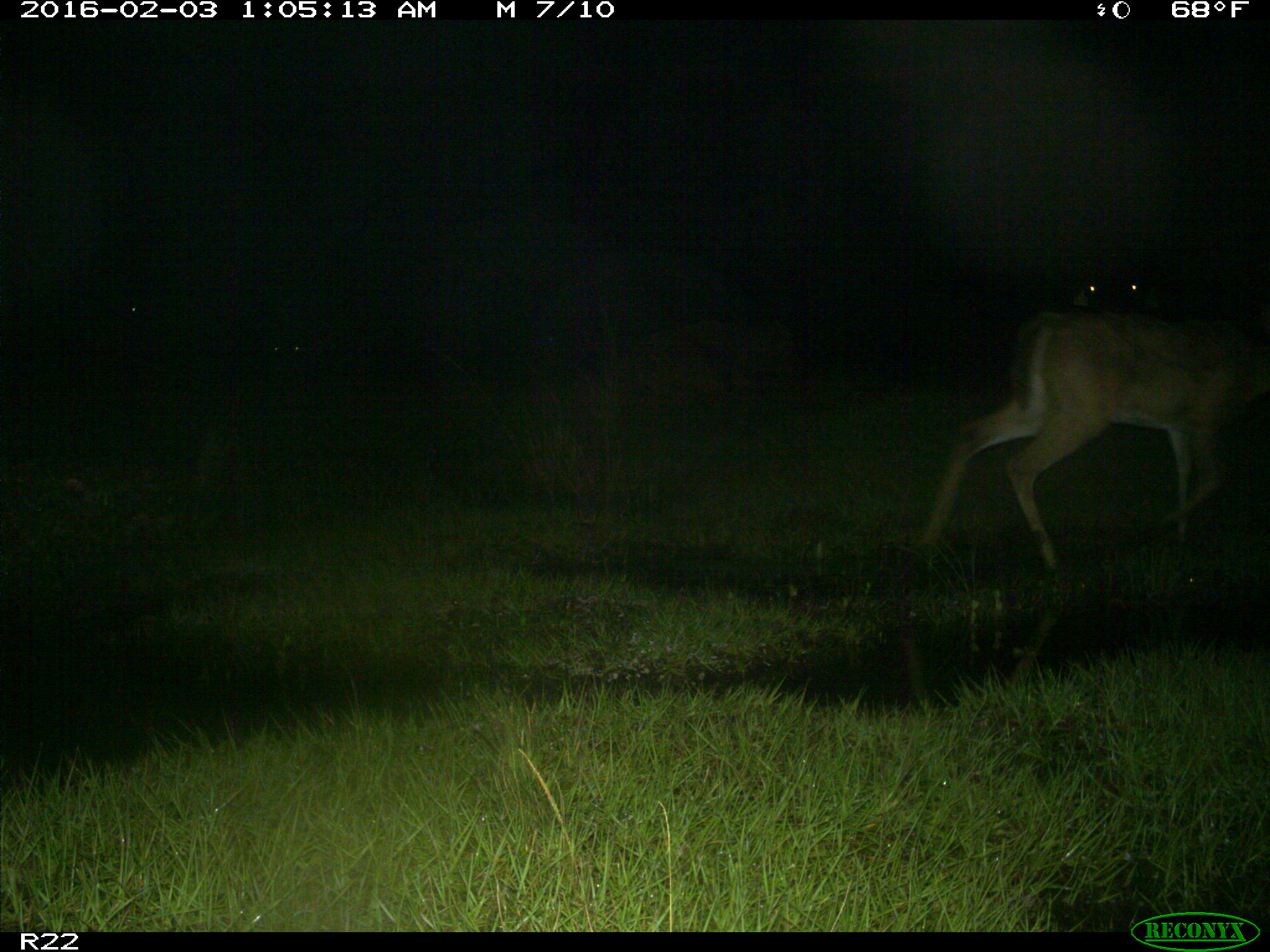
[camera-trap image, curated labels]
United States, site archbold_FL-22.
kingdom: Animalia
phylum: Chordata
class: Mammalia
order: Artiodactyla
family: Cervidae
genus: Odocoileus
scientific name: Odocoileus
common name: deer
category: unidentified deer